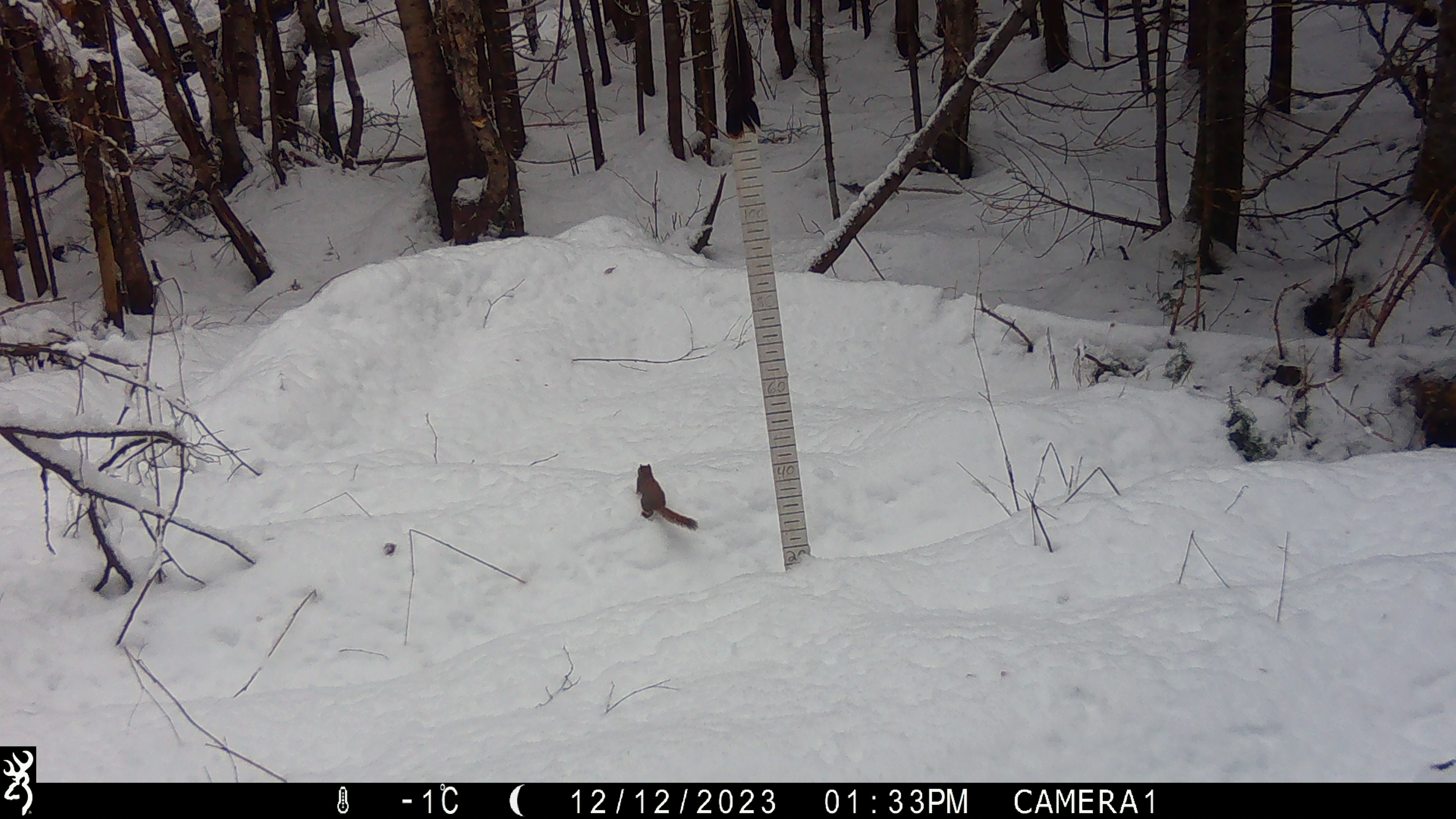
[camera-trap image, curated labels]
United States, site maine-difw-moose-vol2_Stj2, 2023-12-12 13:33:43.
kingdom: Animalia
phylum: Chordata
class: Mammalia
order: Rodentia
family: Sciuridae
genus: Tamiasciurus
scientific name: Tamiasciurus hudsonicus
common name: red squirrel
Red squirrel (Tamiasciurus hudsonicus).